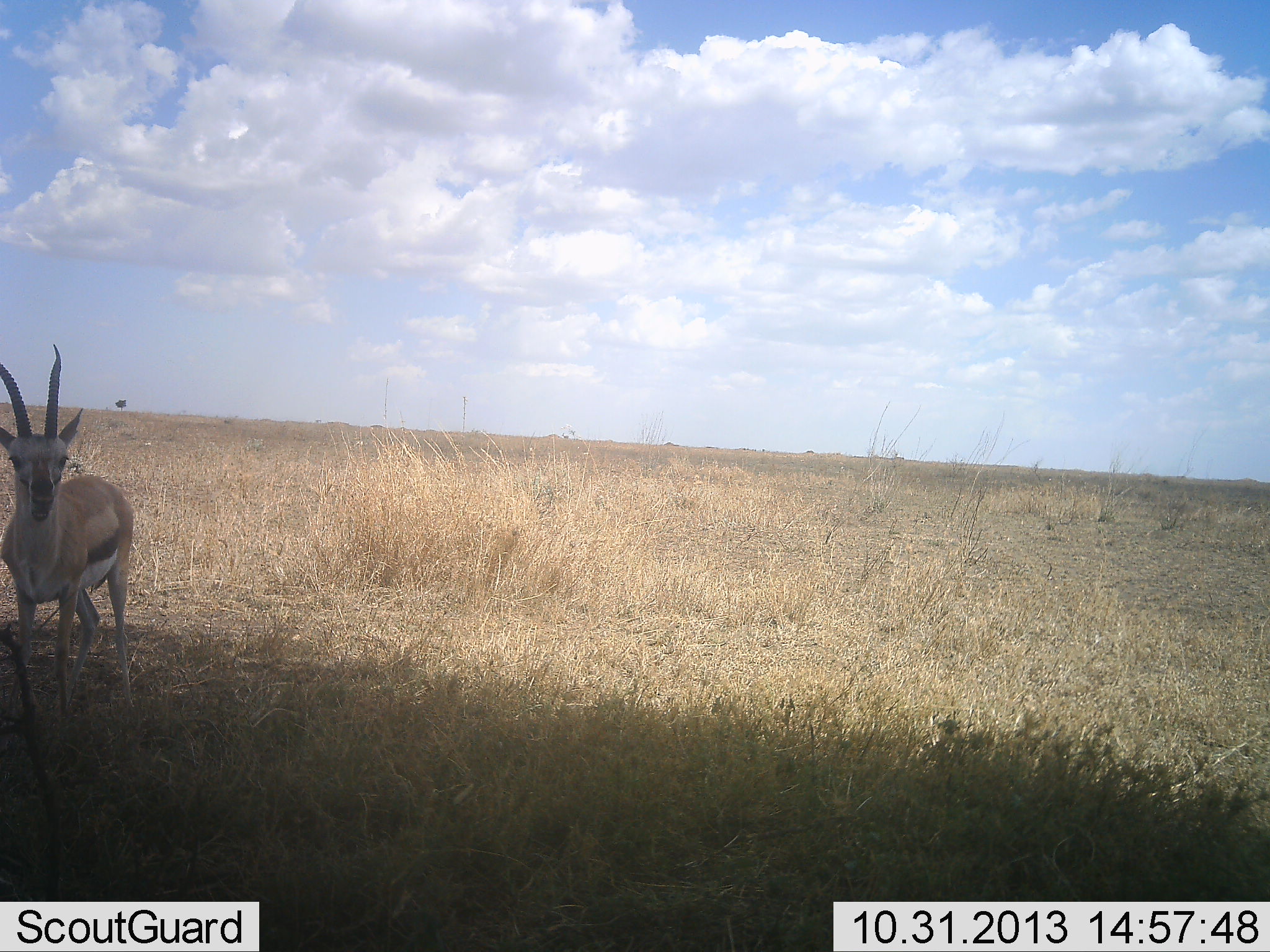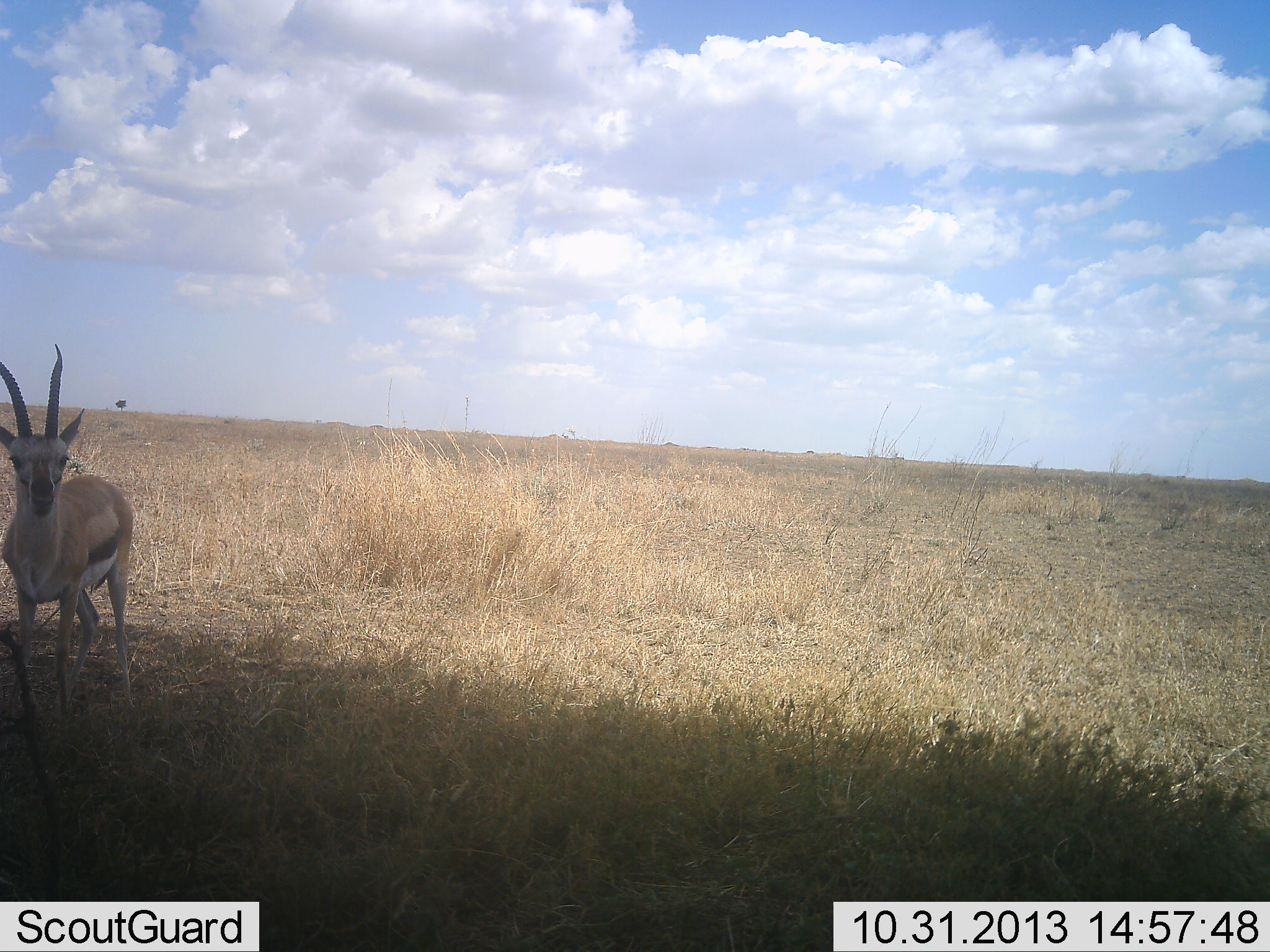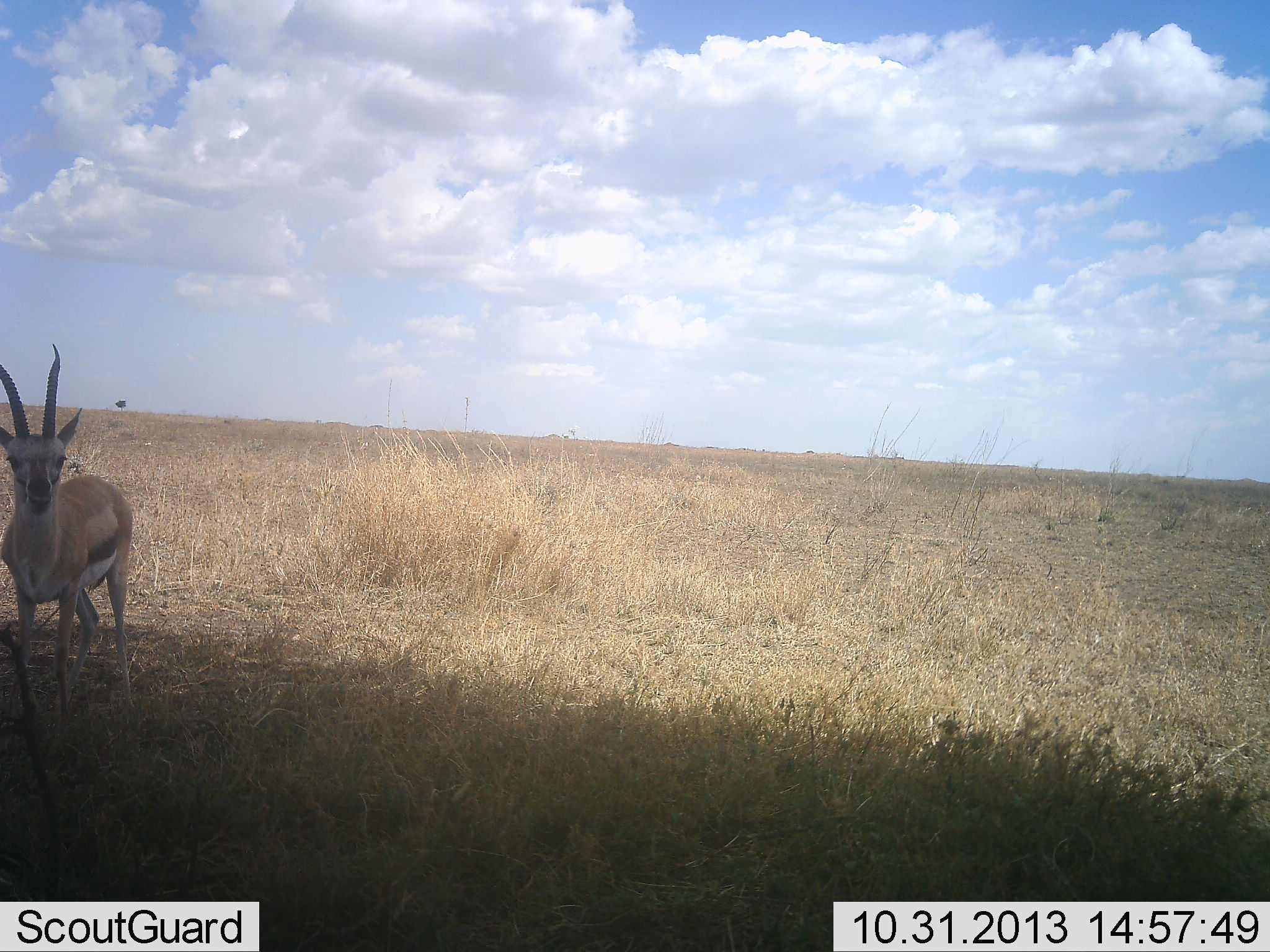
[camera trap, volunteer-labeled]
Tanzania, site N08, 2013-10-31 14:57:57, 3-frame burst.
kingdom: Animalia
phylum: Chordata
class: Mammalia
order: Artiodactyla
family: Bovidae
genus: Eudorcas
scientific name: Eudorcas thomsonii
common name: thomson's gazelle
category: gazellethomsons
Gazellethomsons (thomson's gazelle) (Eudorcas thomsonii), count 1. Behavior (volunteer vote fractions): standing 100%, resting 0%, moving 0%, interacting 0%. Young present (vote fraction): 0%. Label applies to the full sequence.